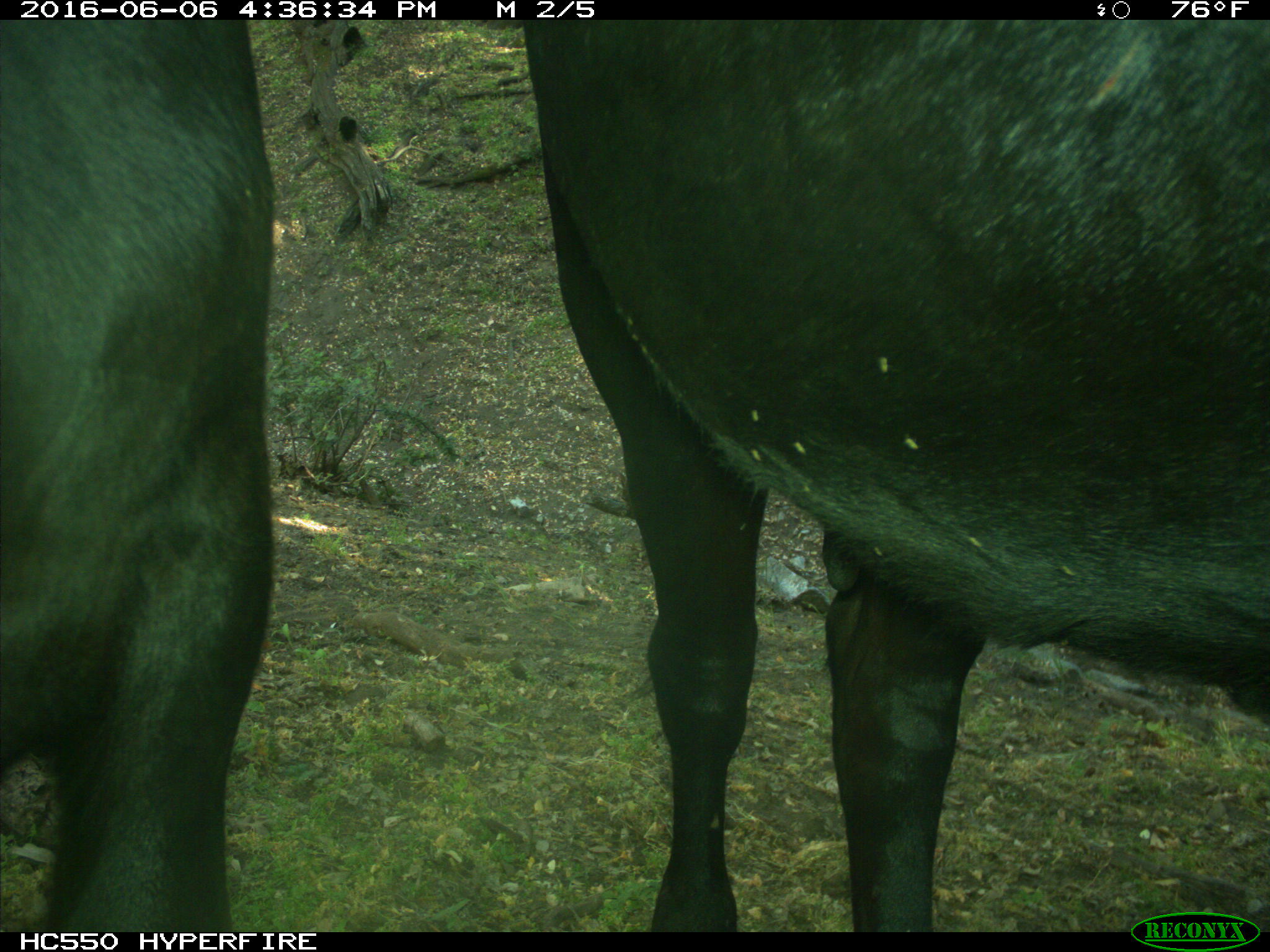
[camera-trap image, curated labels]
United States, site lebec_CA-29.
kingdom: Animalia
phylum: Chordata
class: Mammalia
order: Artiodactyla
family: Bovidae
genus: Bos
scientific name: Bos taurus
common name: domestic cow